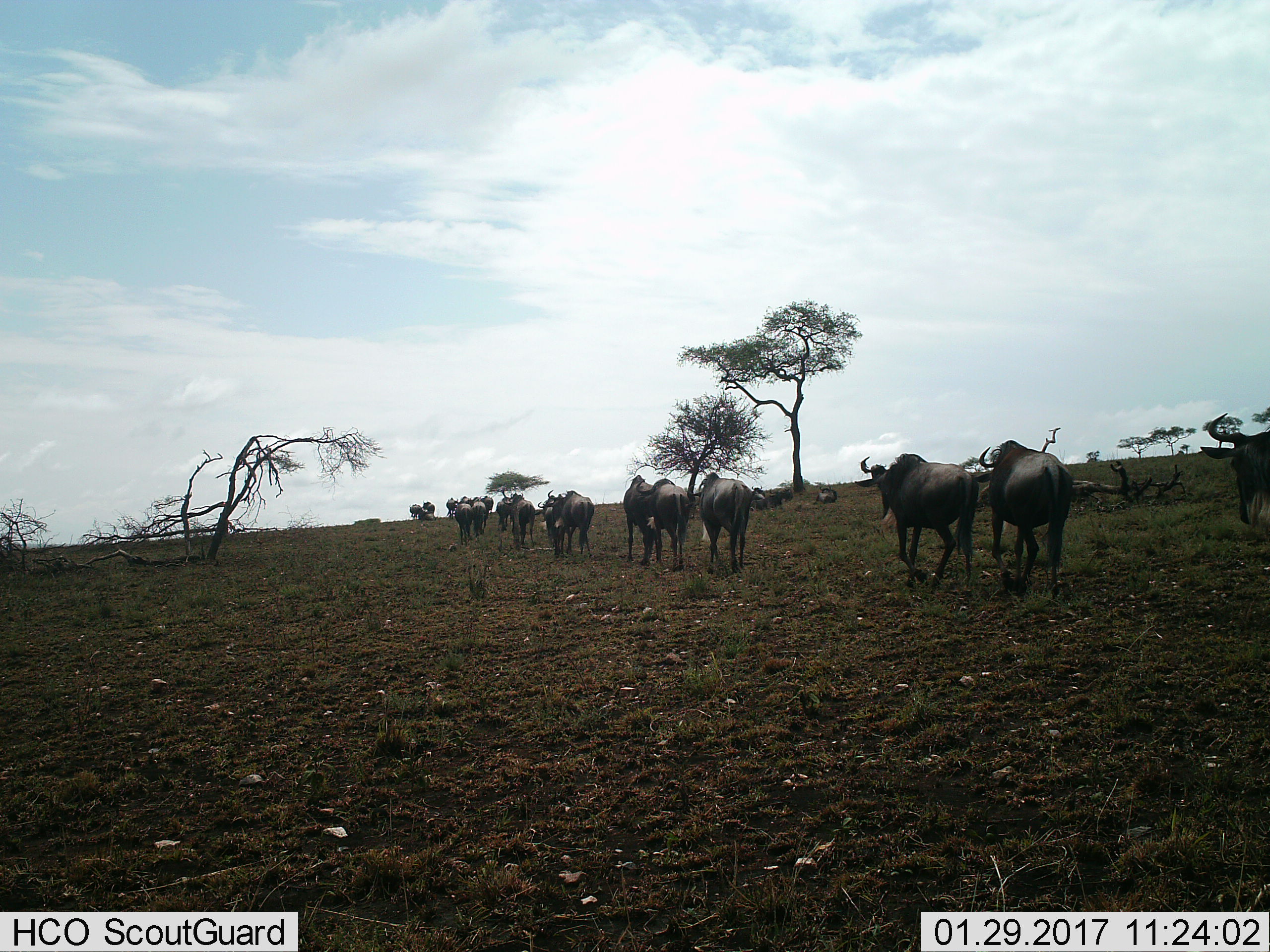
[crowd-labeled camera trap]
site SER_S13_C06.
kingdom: Animalia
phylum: Chordata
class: Mammalia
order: Artiodactyla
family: Bovidae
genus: Connochaetes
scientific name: Connochaetes taurinus taurinus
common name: blue wildebeest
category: wildebeestblue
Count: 11-50.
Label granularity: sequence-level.